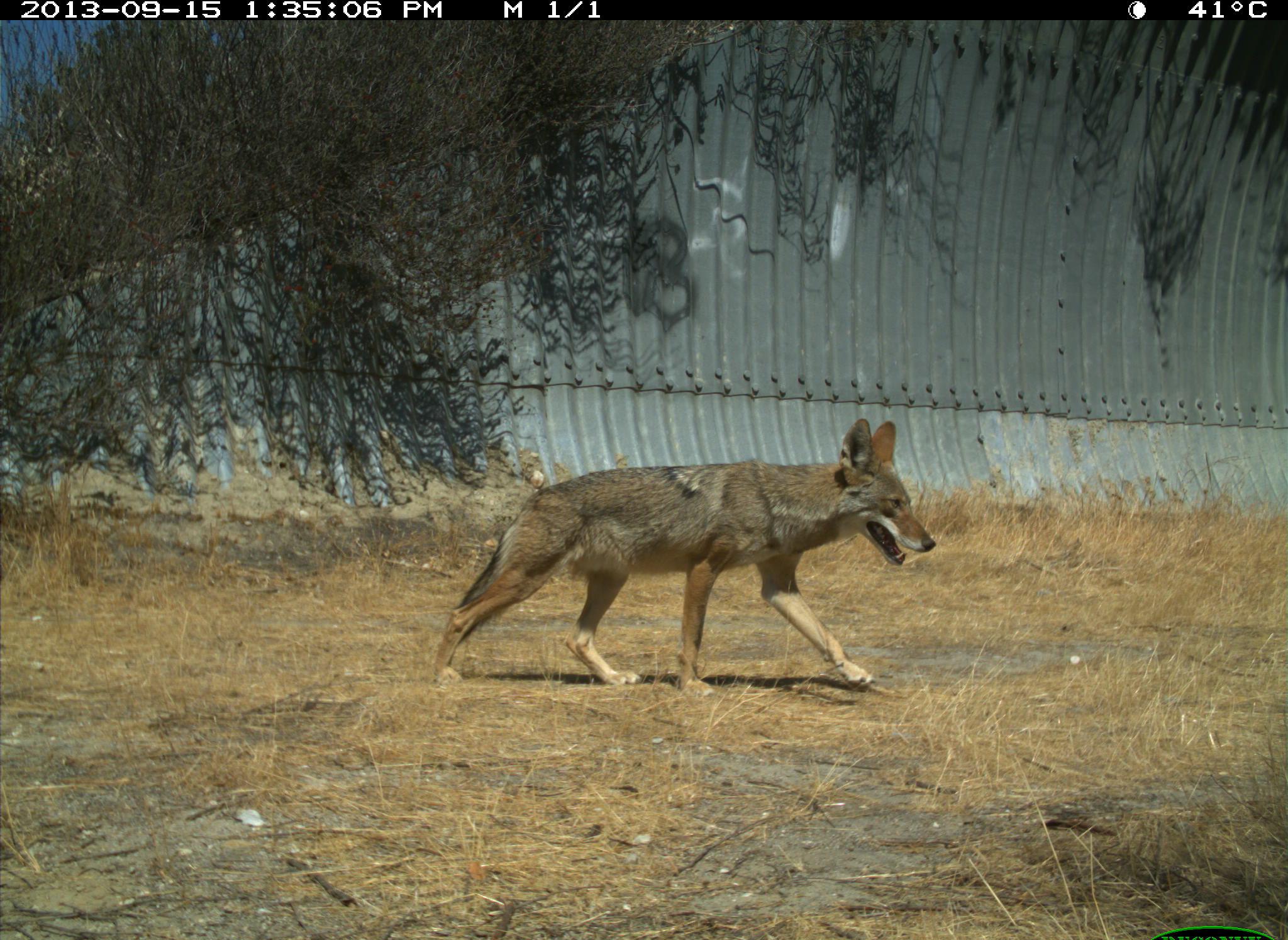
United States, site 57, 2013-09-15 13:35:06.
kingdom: Animalia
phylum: Chordata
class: Mammalia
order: Carnivora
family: Canidae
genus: Canis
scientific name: Canis latrans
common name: coyote